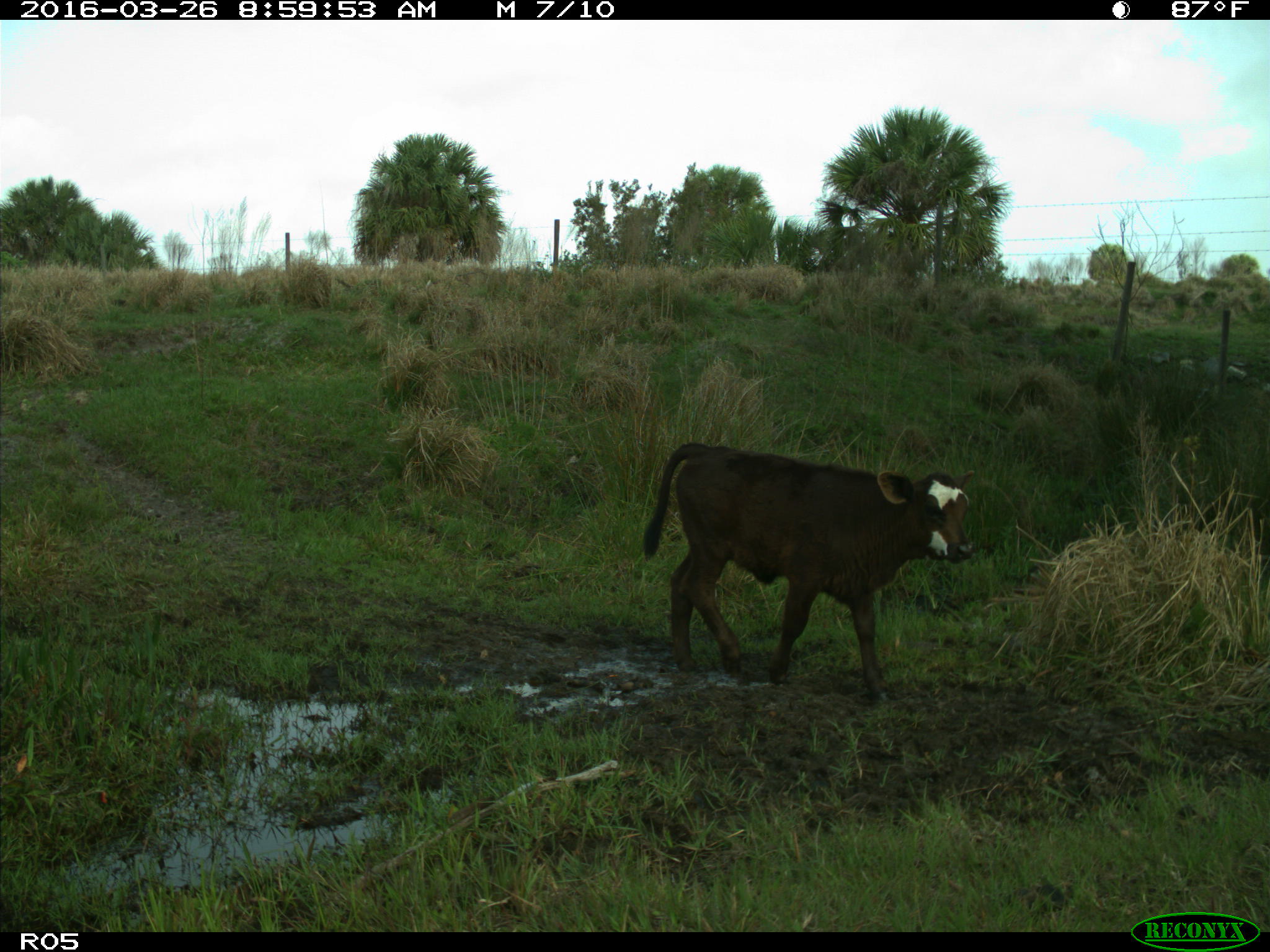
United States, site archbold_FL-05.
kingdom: Animalia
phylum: Chordata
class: Mammalia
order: Artiodactyla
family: Bovidae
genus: Bos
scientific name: Bos taurus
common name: domestic cow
Bos taurus (domestic cow).